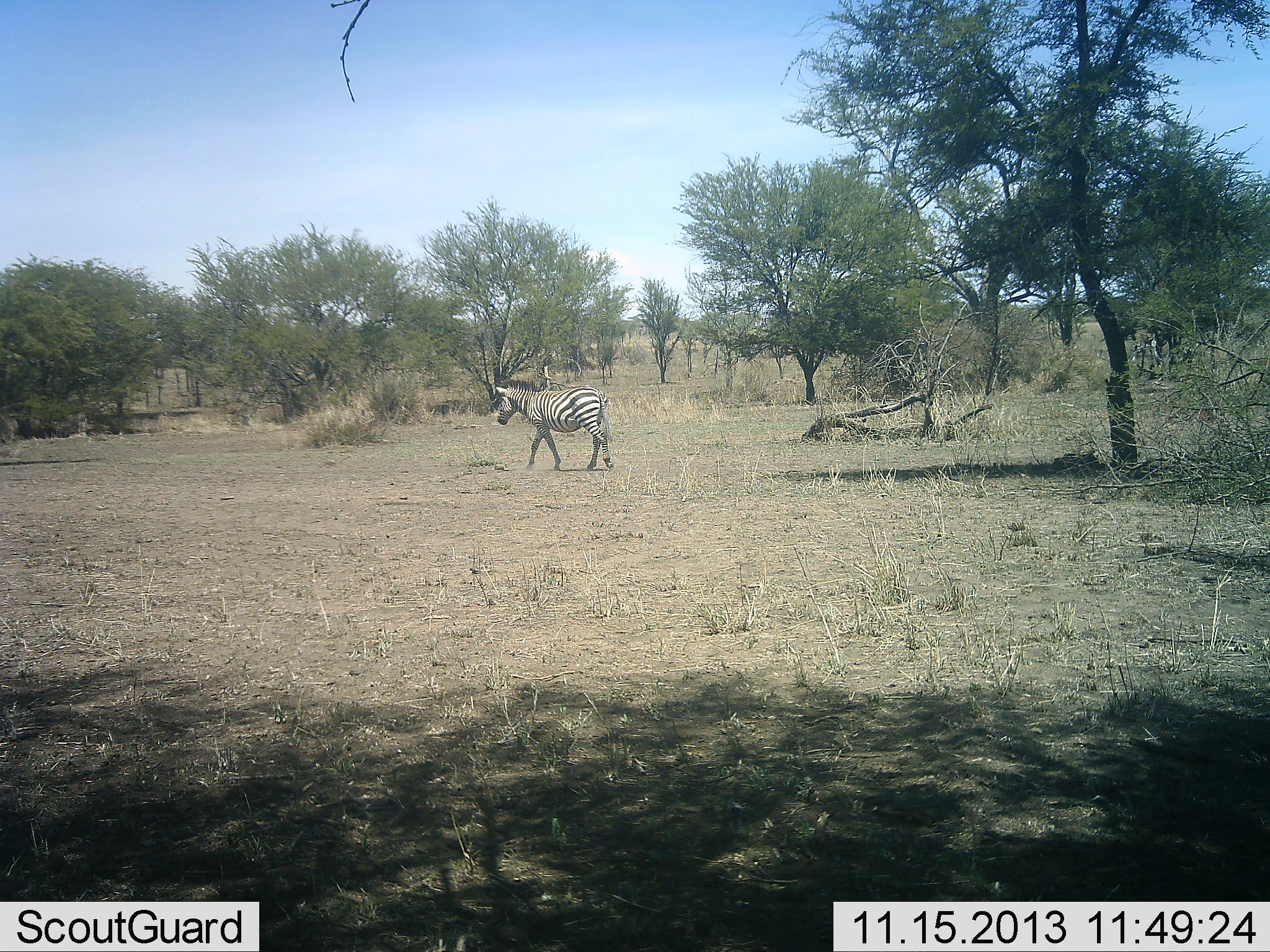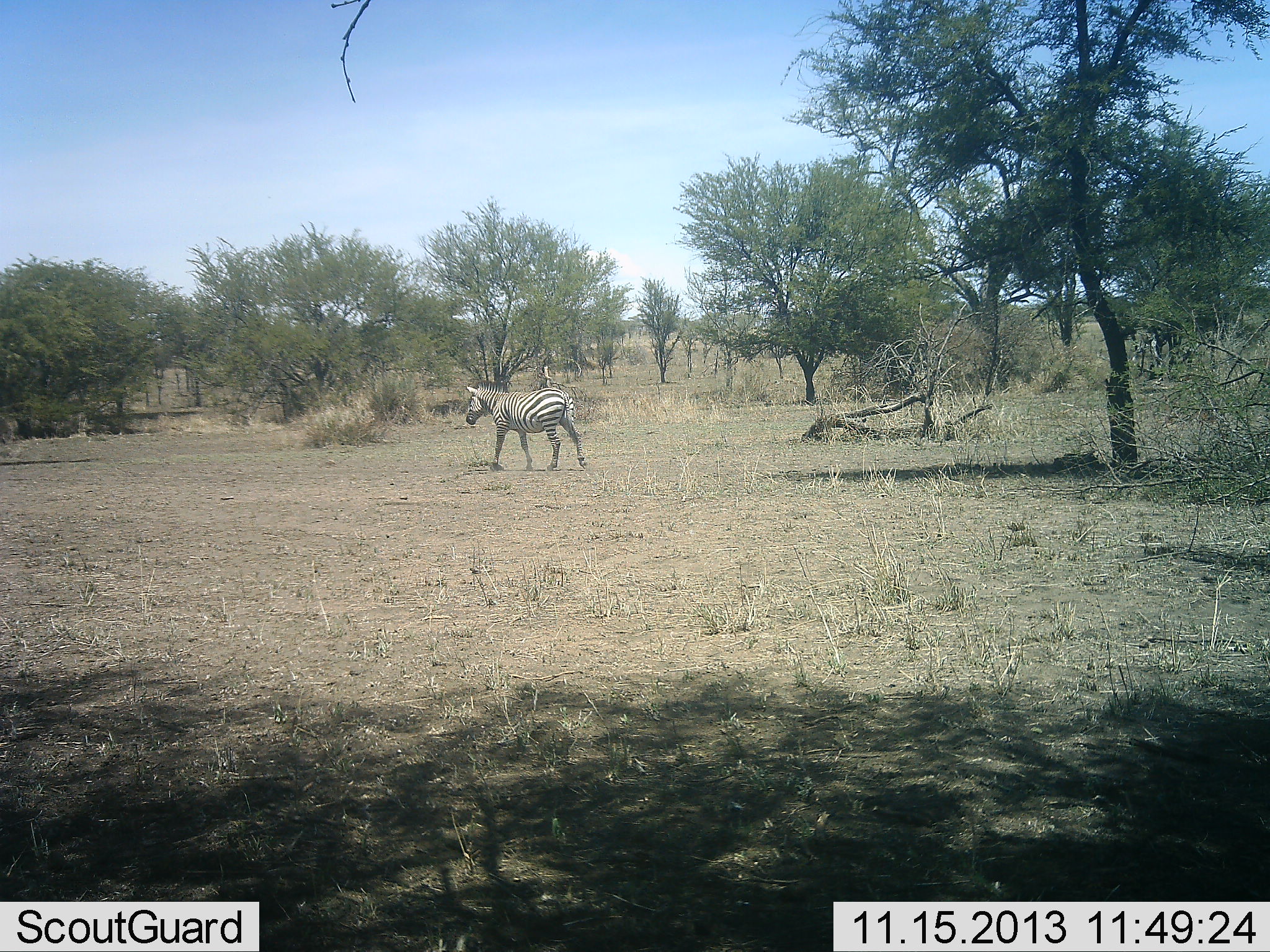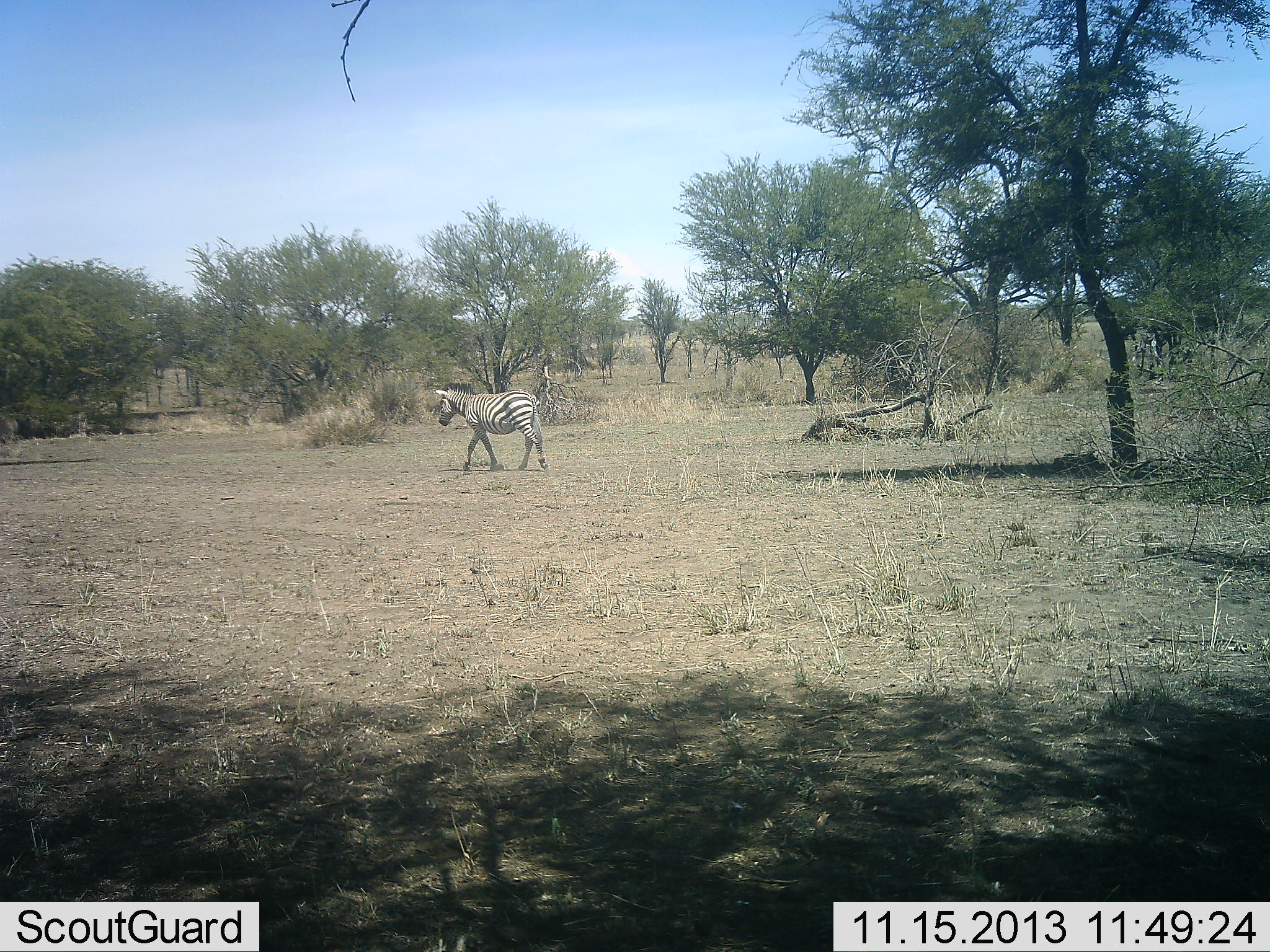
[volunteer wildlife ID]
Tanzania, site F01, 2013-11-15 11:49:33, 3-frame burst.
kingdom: Animalia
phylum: Chordata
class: Mammalia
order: Perissodactyla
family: Equidae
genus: Equus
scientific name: Equus quagga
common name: plains zebra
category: zebra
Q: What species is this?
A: Zebra (plains zebra) (Equus quagga).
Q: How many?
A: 1.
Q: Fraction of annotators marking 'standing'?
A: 0%.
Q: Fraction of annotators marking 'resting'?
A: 0%.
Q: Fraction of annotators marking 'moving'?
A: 100%.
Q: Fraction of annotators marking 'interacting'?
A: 0%.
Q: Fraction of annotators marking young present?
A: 0%.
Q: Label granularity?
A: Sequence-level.